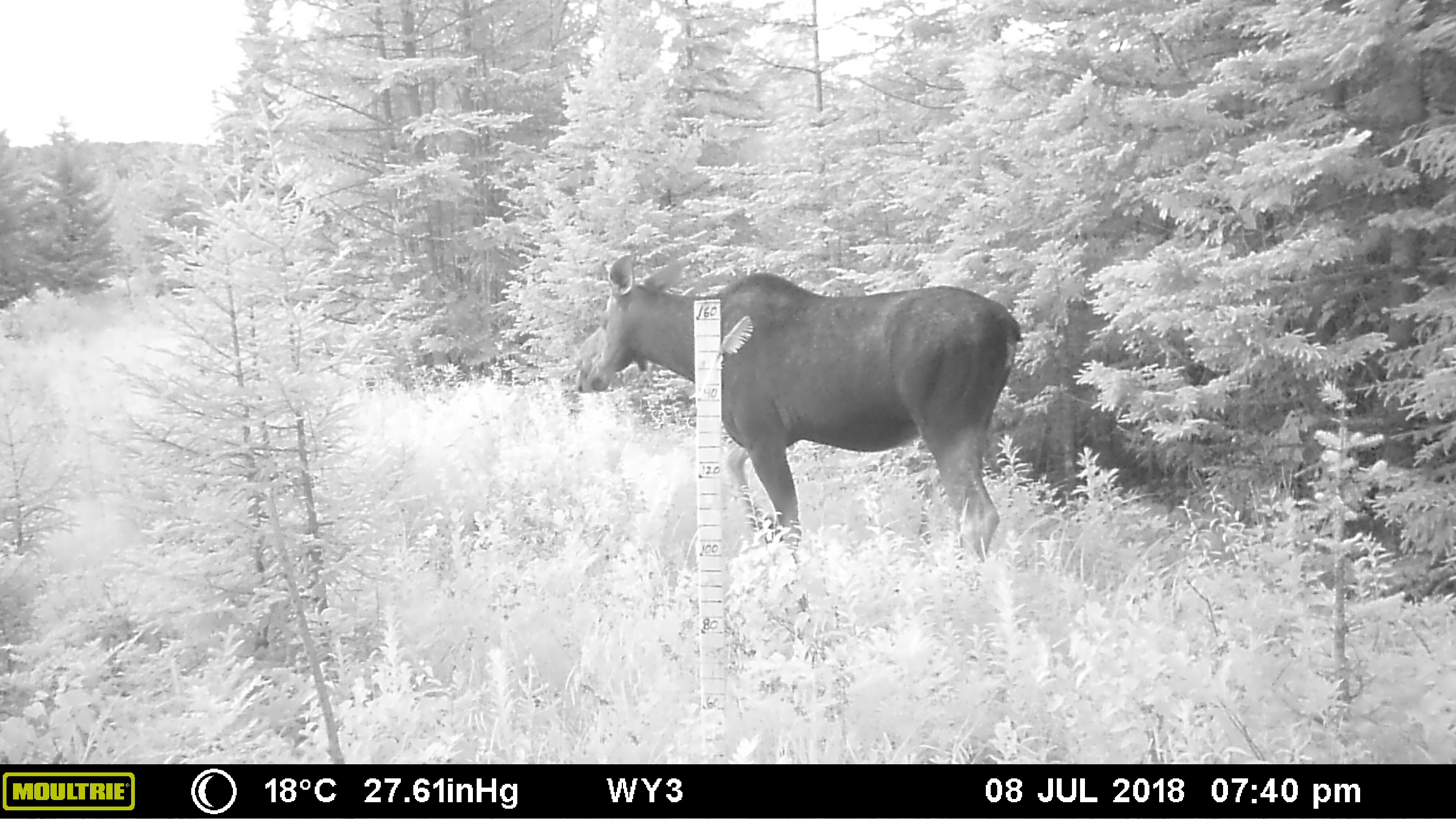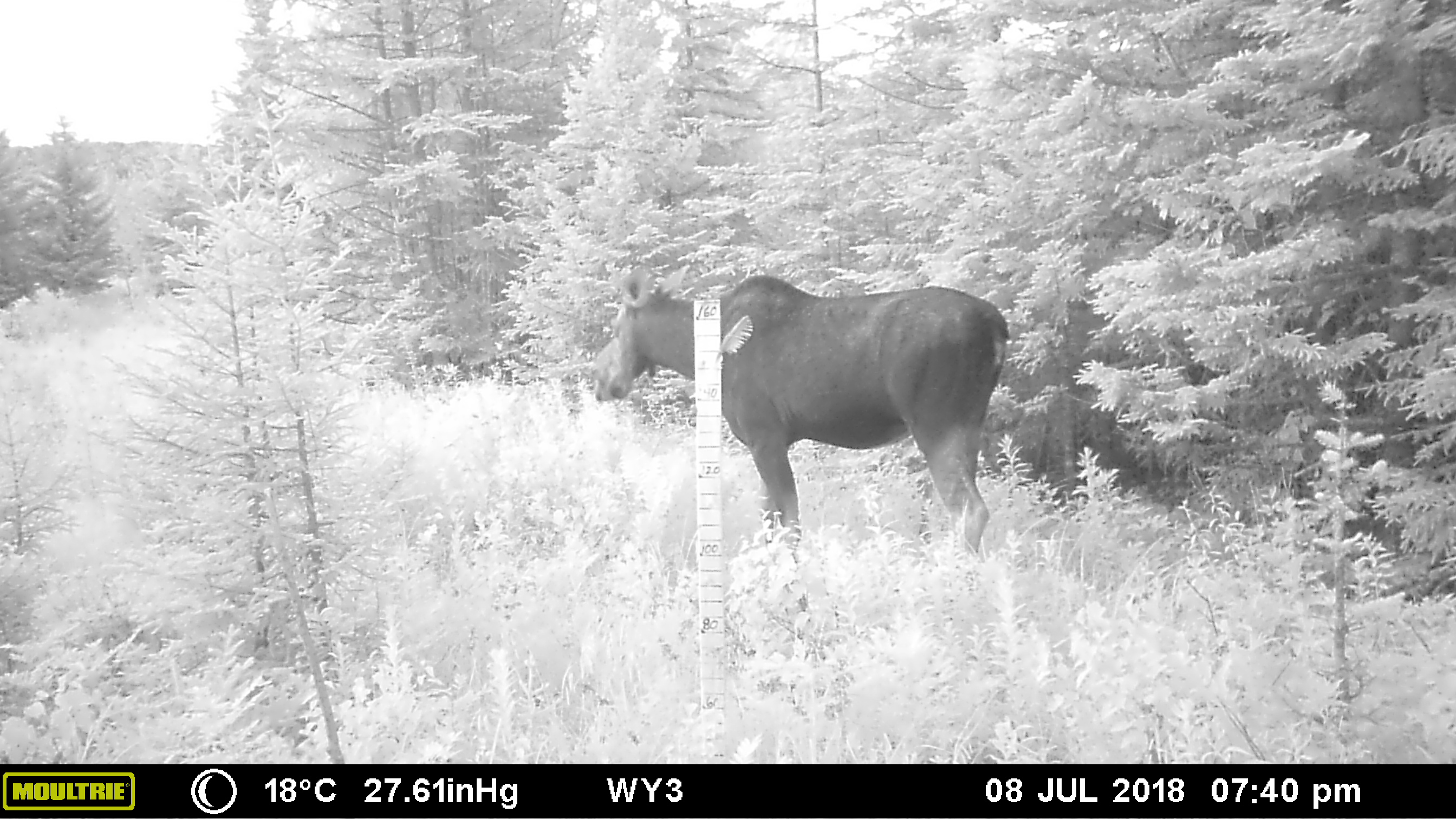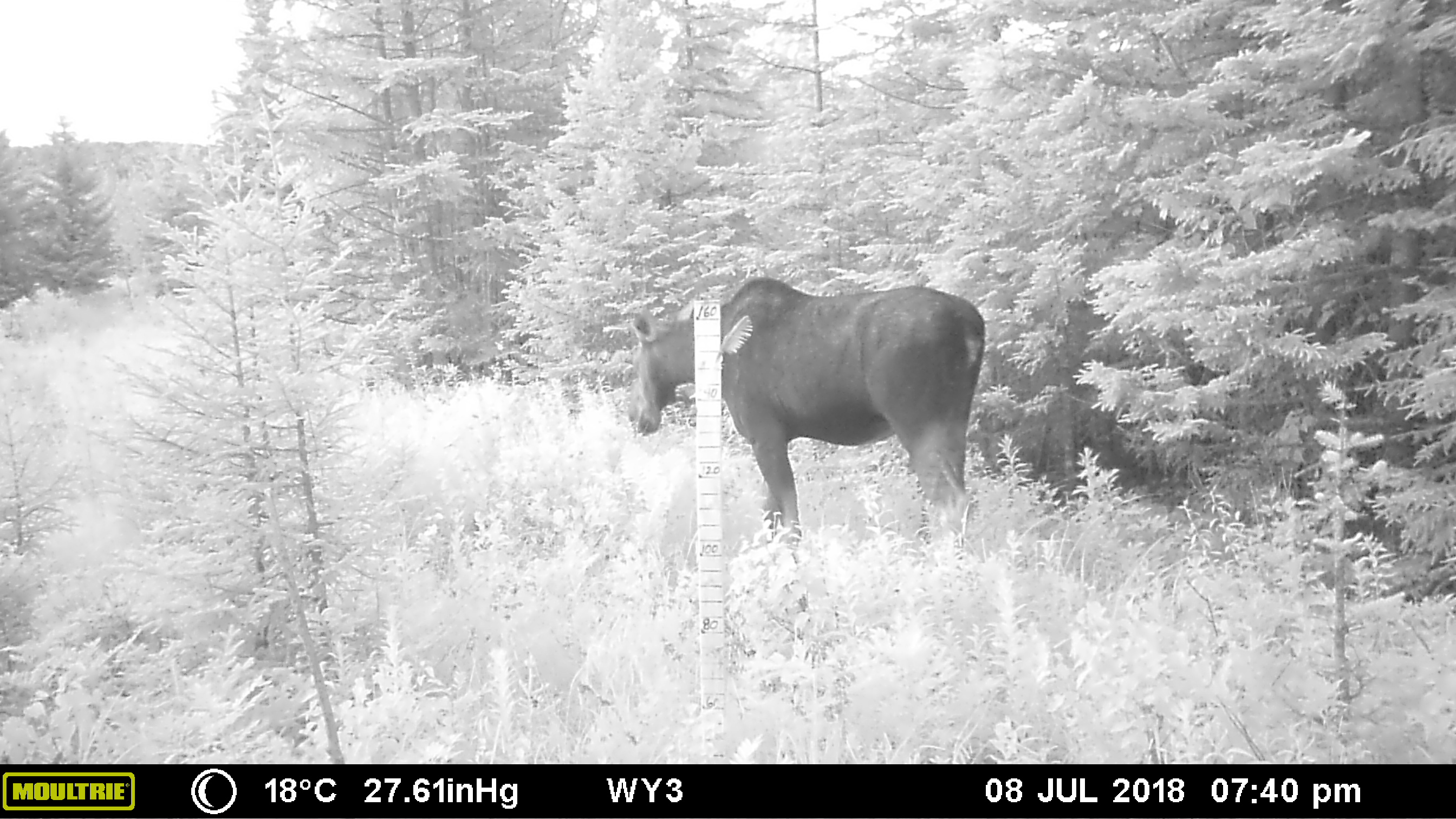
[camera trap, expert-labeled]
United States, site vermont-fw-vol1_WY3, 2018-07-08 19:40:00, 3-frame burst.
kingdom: Animalia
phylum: Chordata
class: Mammalia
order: Artiodactyla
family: Cervidae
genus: Alces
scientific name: Alces alces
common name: moose